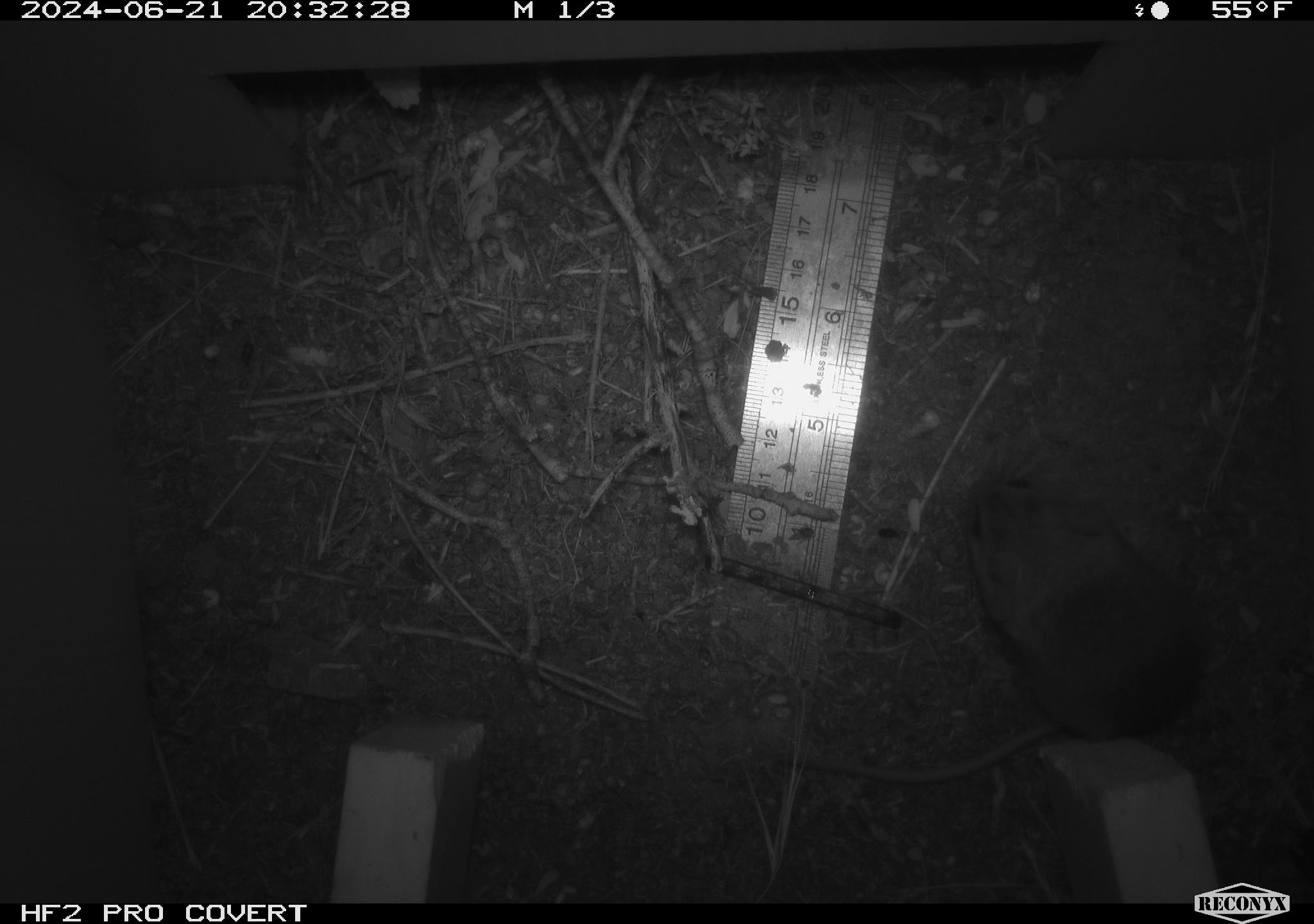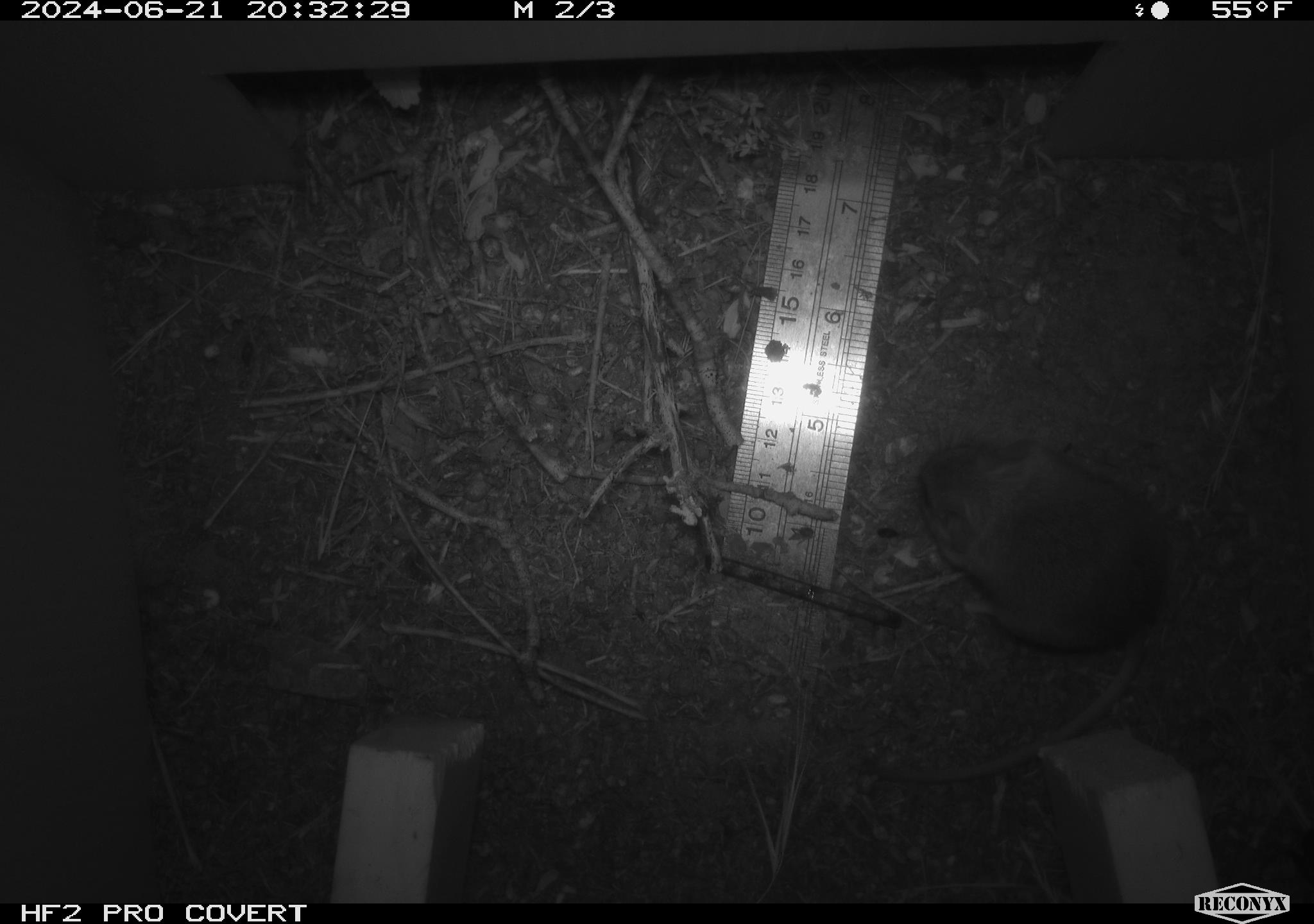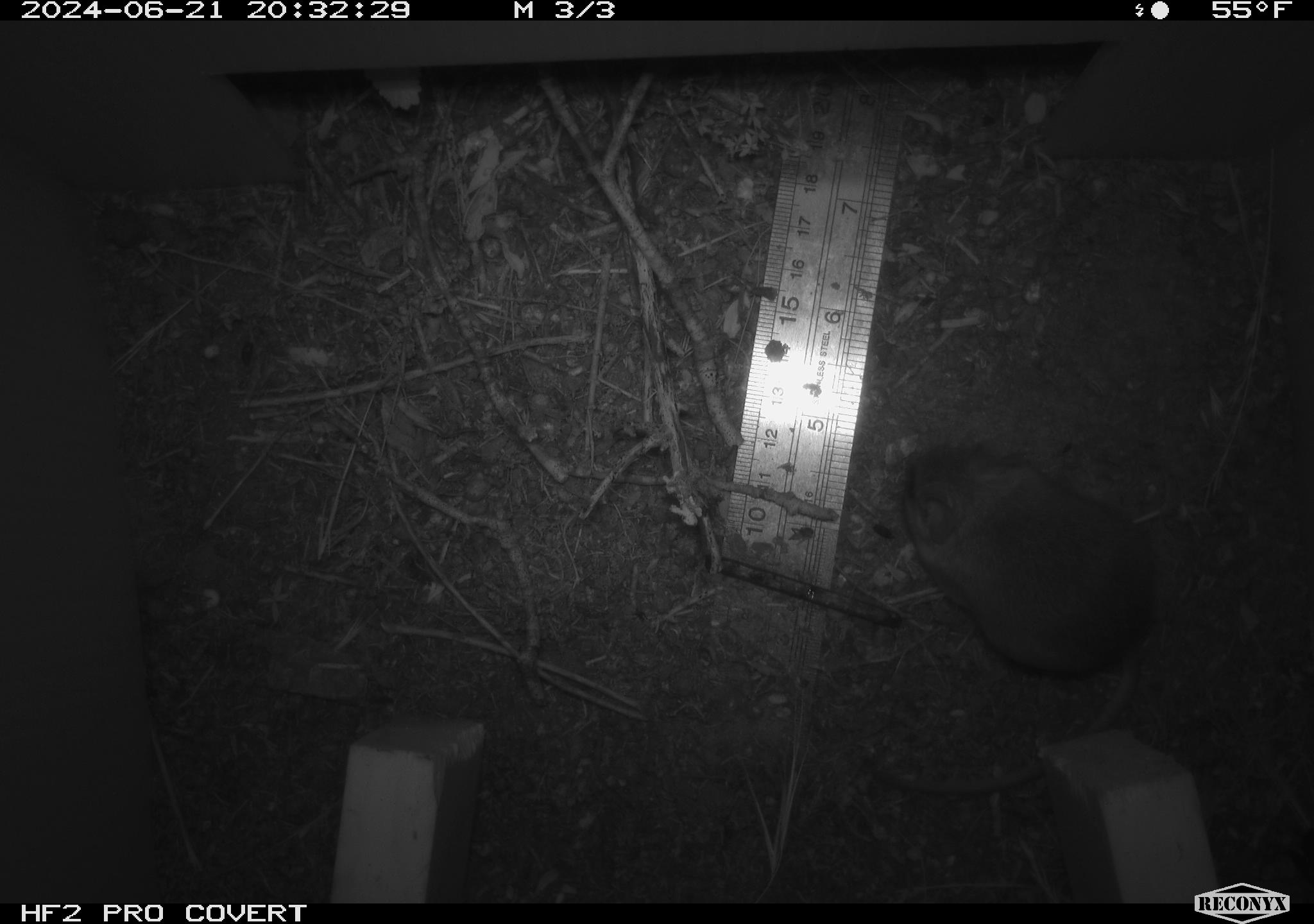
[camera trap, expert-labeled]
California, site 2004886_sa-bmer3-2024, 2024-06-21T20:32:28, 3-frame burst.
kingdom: Animalia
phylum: Chordata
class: Mammalia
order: Rodentia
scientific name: Rodentia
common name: mouse species